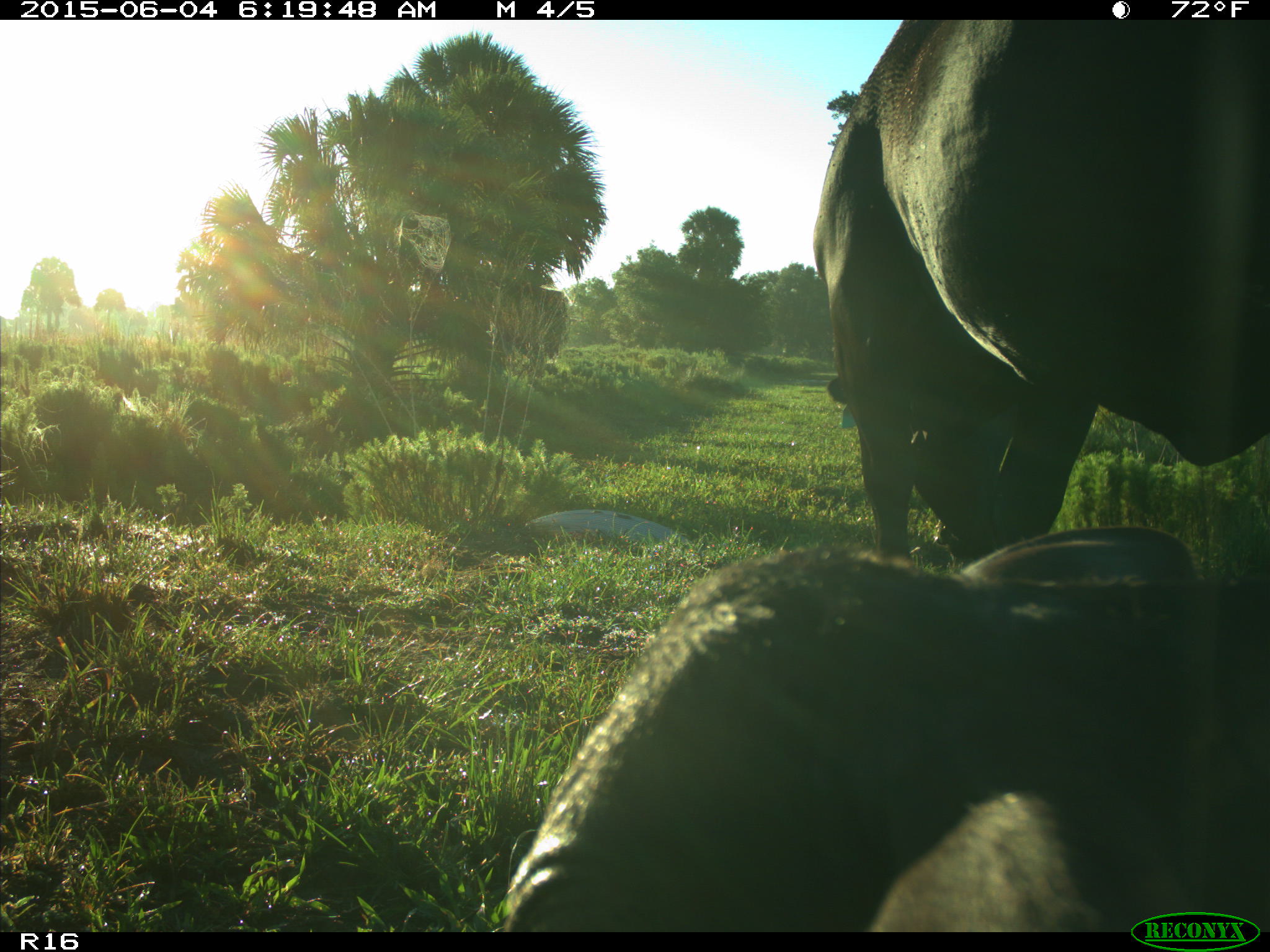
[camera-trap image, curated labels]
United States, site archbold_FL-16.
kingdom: Animalia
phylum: Chordata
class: Mammalia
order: Artiodactyla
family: Bovidae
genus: Bos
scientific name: Bos taurus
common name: domestic cow